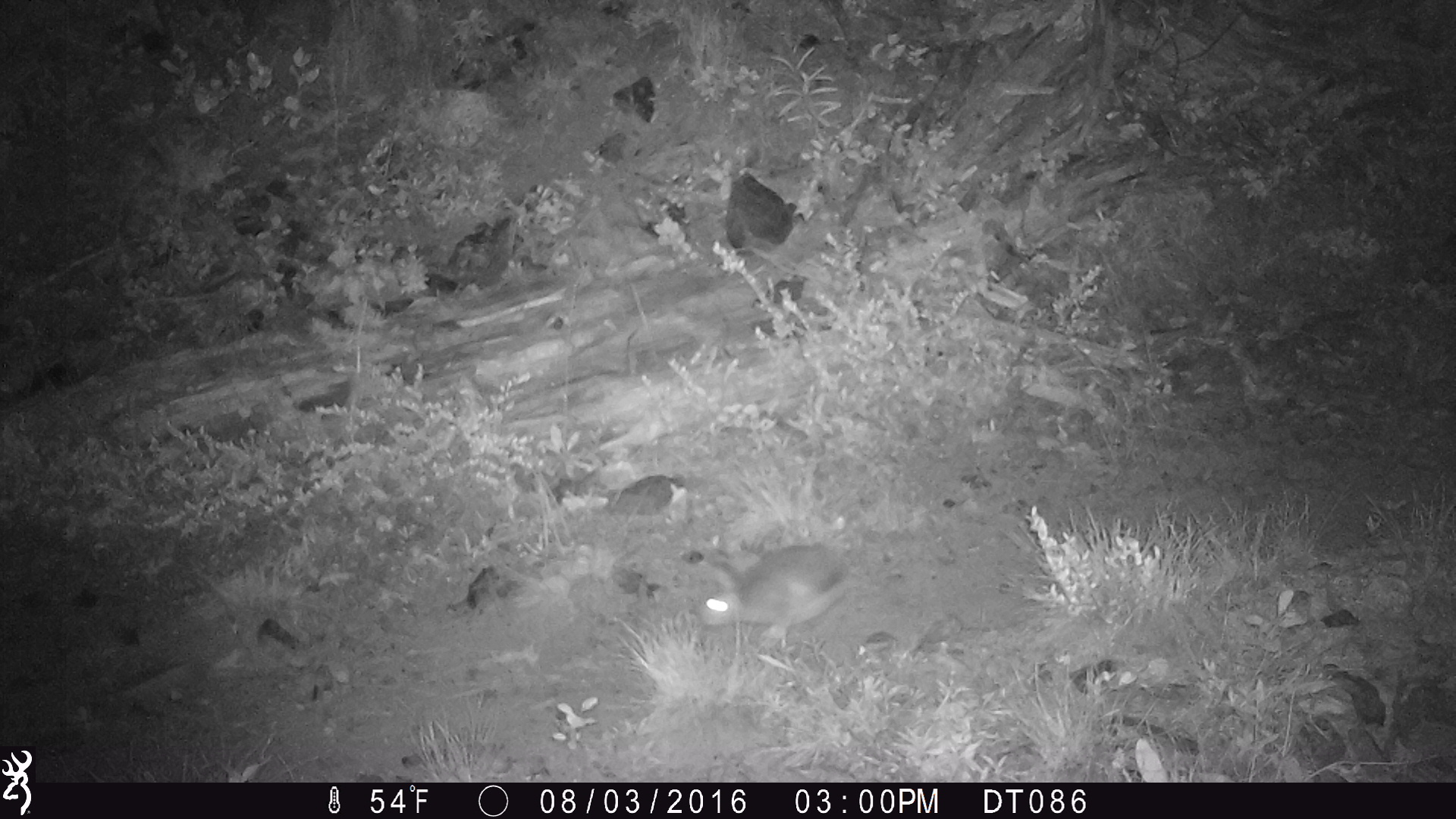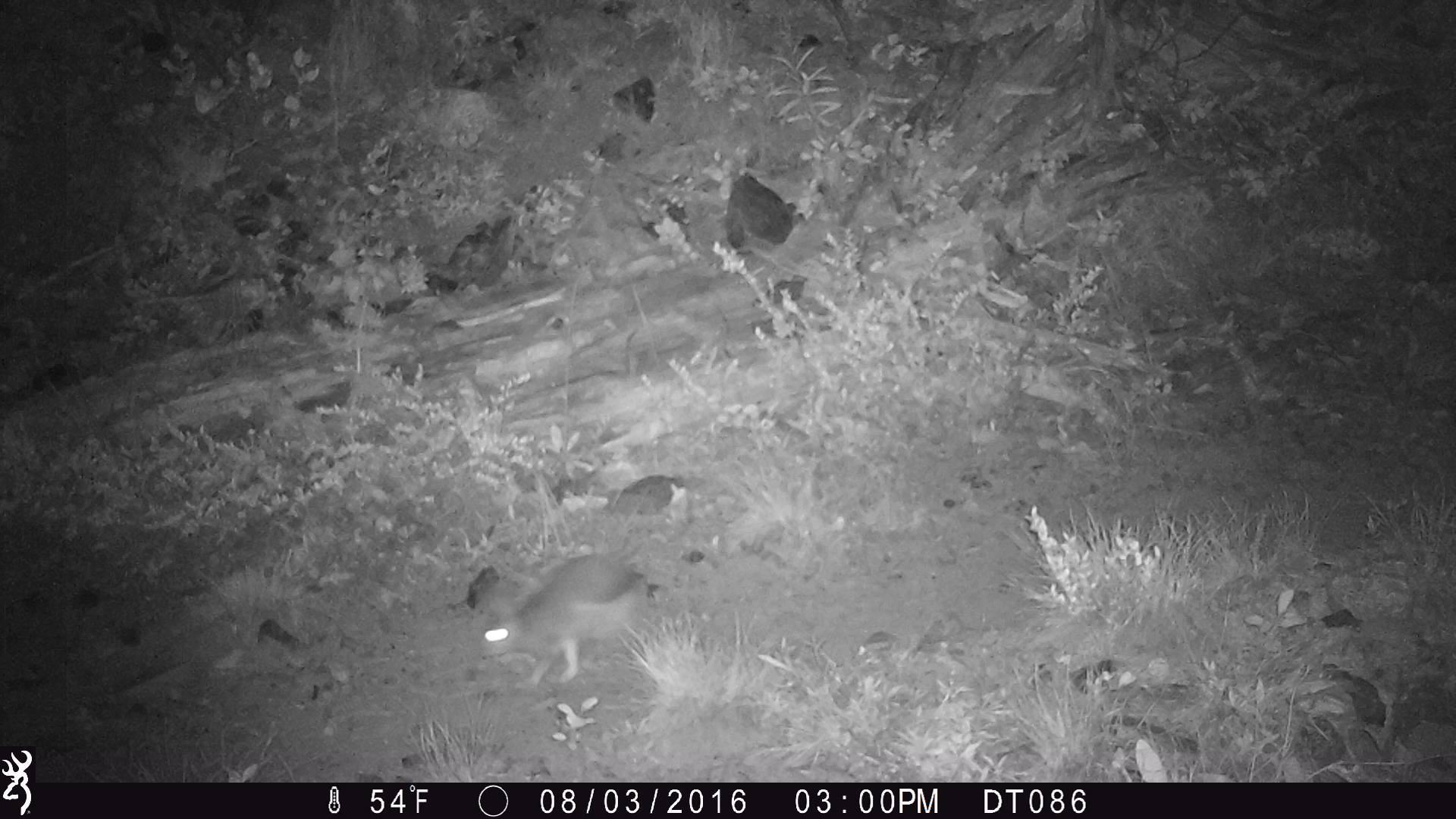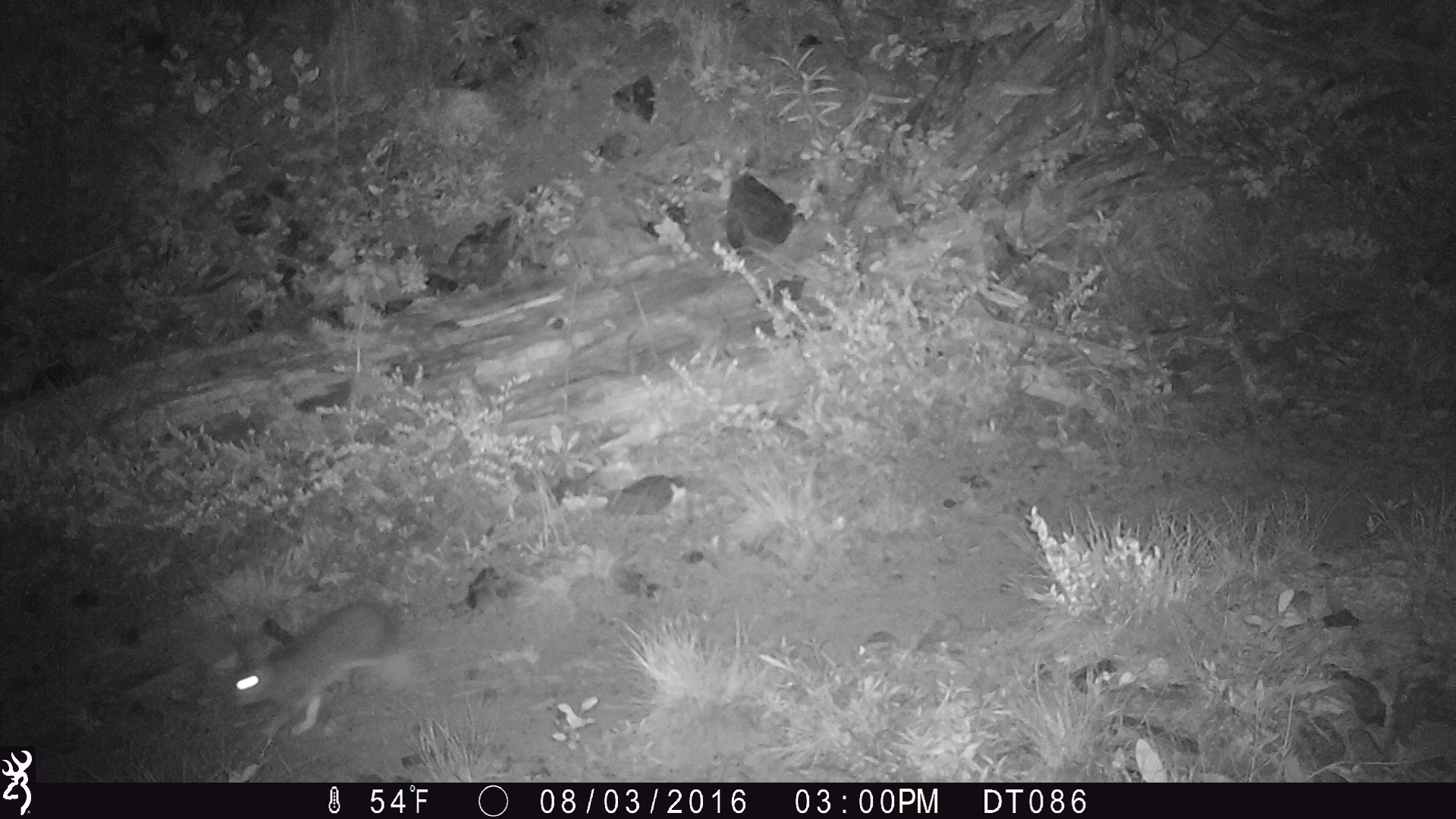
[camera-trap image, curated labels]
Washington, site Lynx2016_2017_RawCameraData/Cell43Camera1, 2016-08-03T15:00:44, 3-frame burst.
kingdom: Animalia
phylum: Chordata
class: Mammalia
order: Lagomorpha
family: Leporidae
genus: Lepus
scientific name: Lepus americanus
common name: snowshoe hare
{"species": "Lepus americanus (snowshoe hare)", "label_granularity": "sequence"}